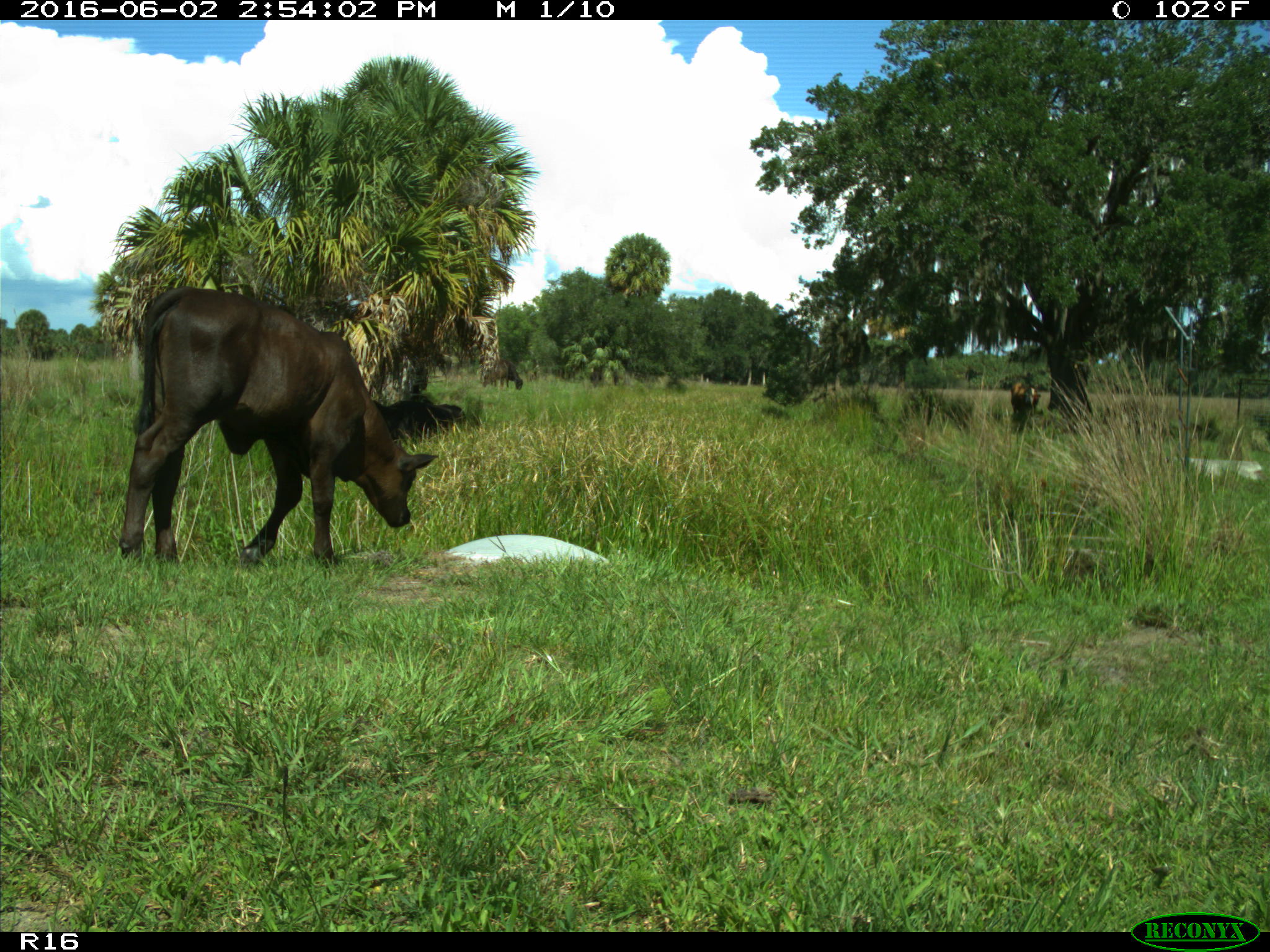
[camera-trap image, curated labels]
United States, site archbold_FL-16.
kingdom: Animalia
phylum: Chordata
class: Mammalia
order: Artiodactyla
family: Bovidae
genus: Bos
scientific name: Bos taurus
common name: domestic cow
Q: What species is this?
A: Bos taurus (domestic cow).